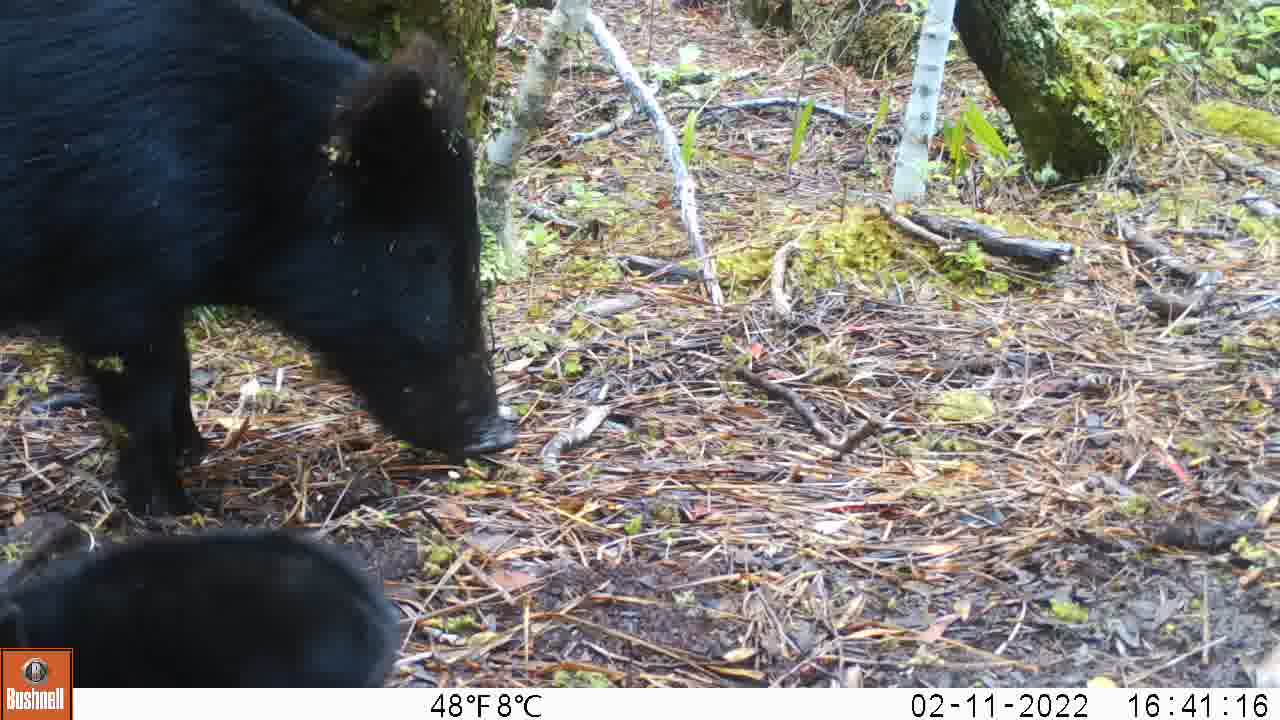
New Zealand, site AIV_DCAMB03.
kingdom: Animalia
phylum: Chordata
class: Mammalia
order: Artiodactyla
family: Suidae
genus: Sus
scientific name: Sus scrofa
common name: pig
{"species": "pig (Sus scrofa)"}